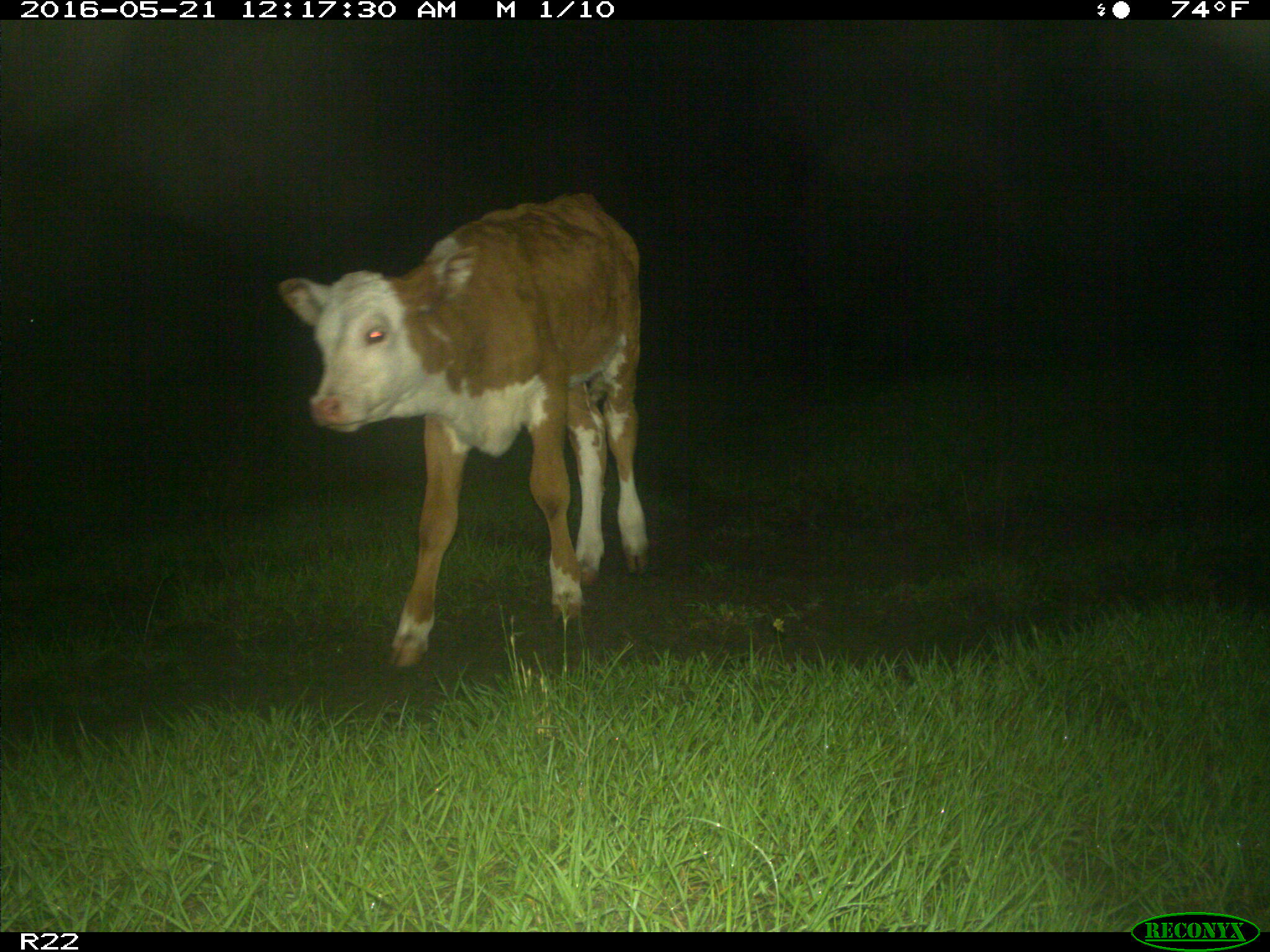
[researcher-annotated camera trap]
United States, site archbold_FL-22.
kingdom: Animalia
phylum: Chordata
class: Mammalia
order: Artiodactyla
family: Bovidae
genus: Bos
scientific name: Bos taurus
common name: domestic cow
Bos taurus (domestic cow).